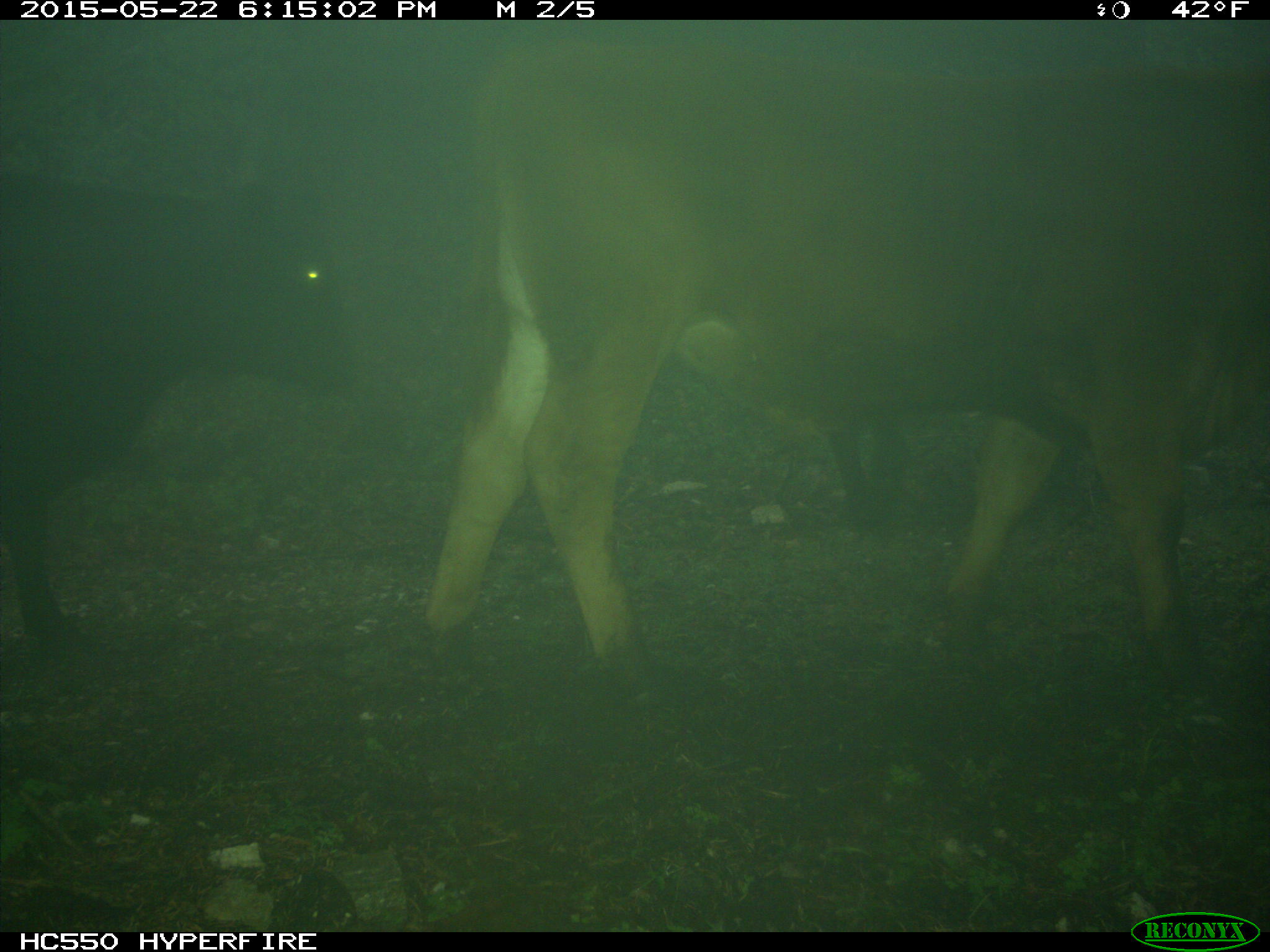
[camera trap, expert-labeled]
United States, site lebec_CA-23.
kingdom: Animalia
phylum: Chordata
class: Mammalia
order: Artiodactyla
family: Bovidae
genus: Bos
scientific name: Bos taurus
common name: domestic cow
Bos taurus (domestic cow).